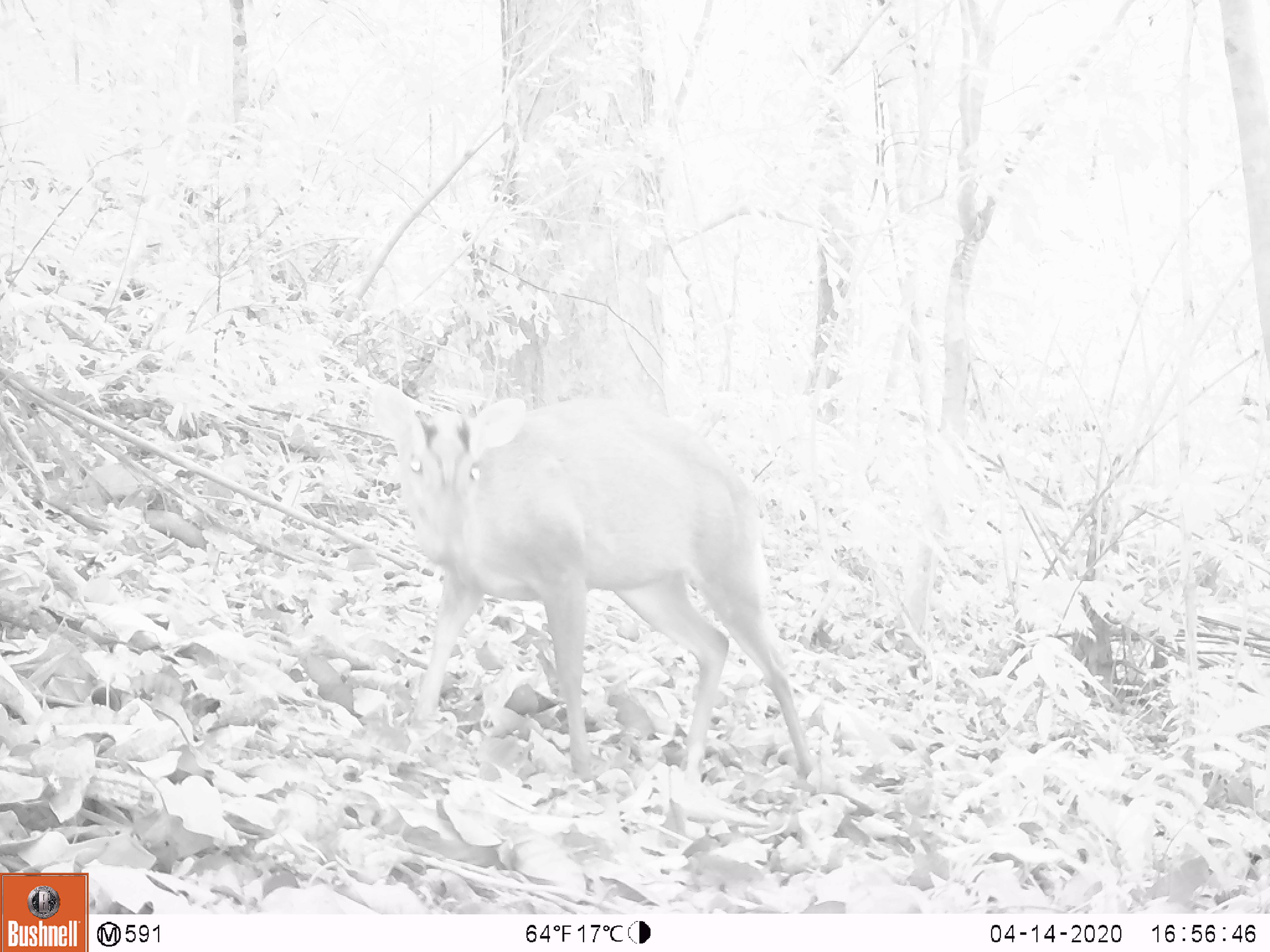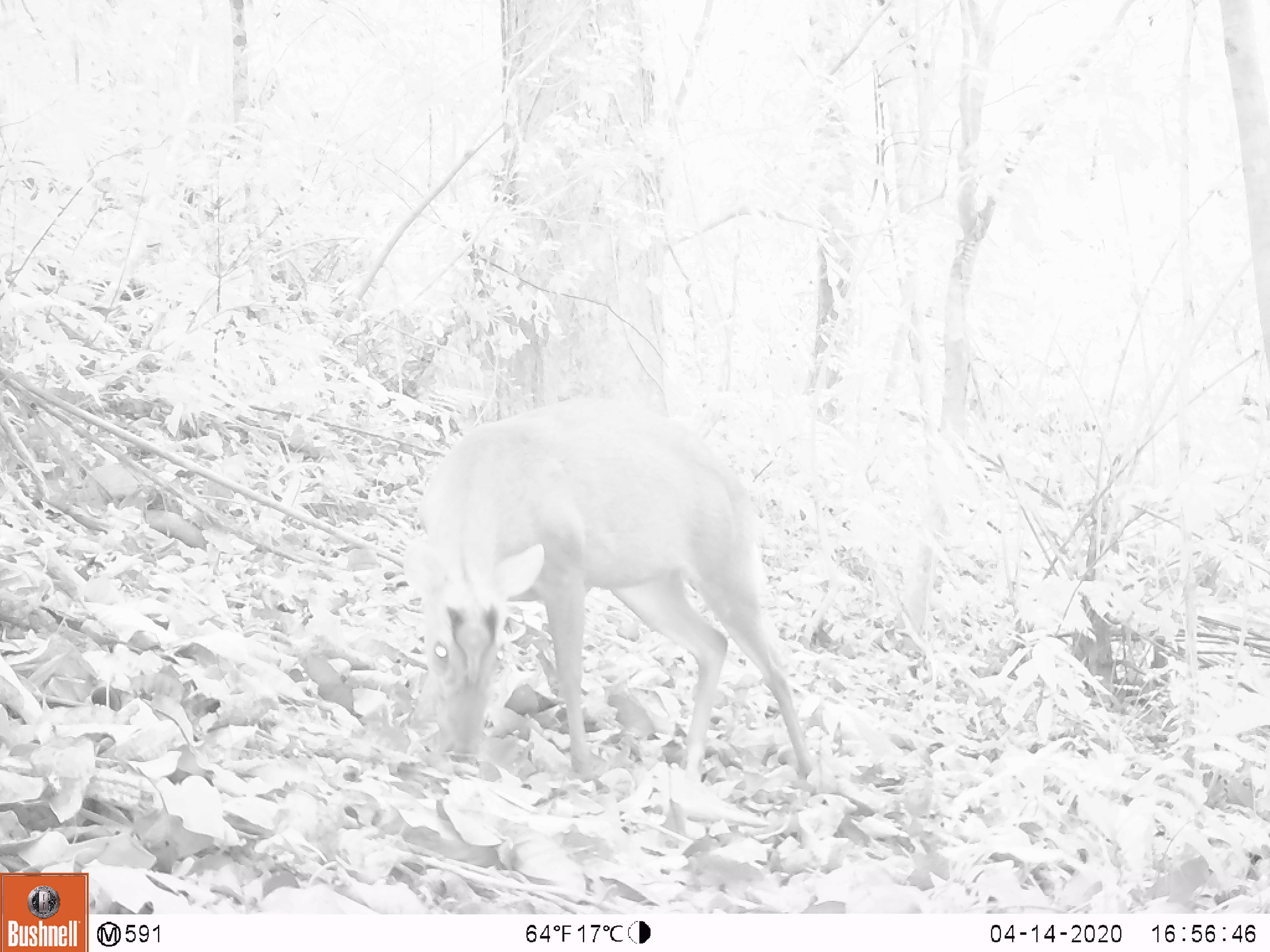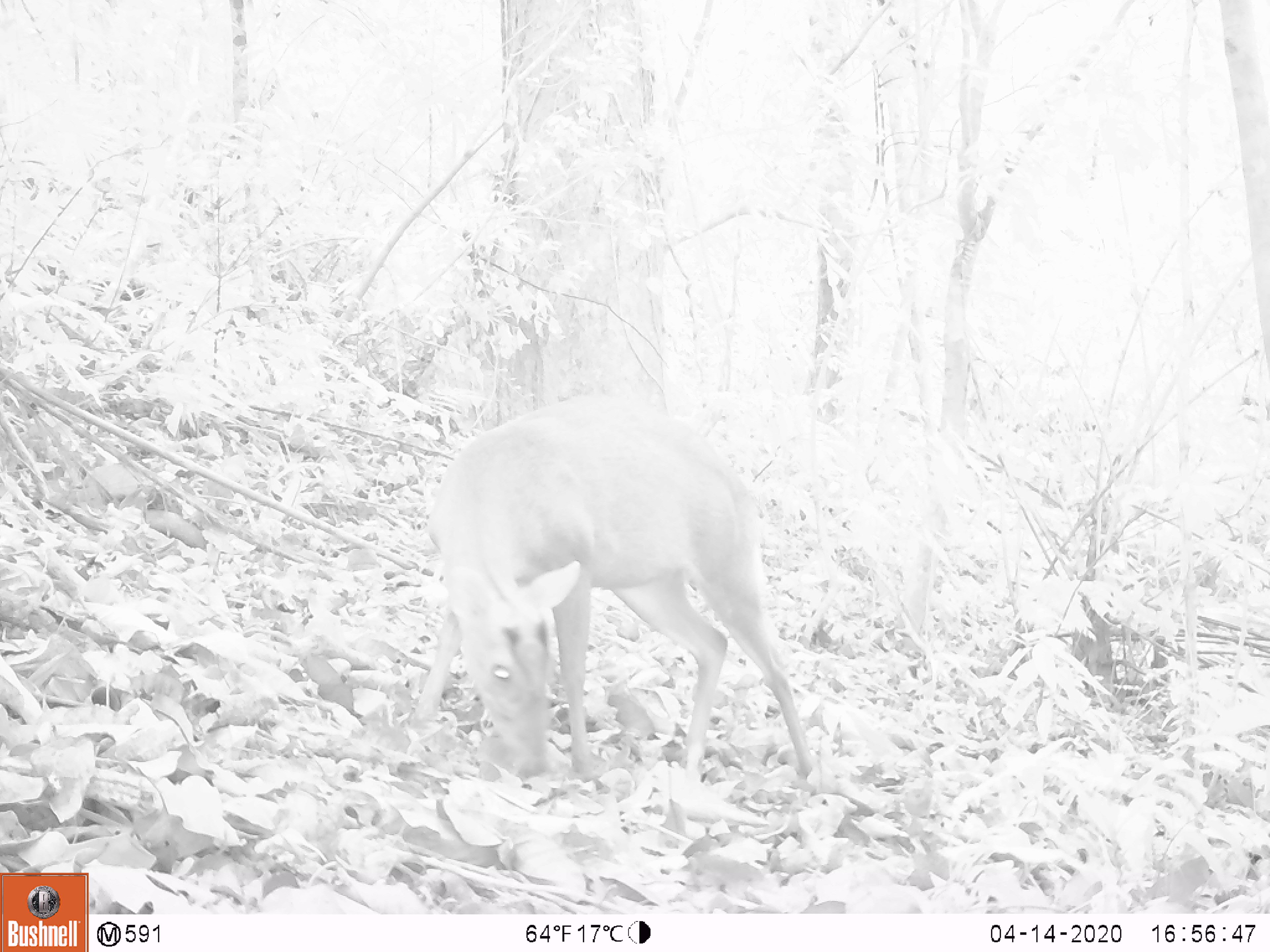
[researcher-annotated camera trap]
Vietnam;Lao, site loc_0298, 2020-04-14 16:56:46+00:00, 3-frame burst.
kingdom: Animalia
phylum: Chordata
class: Mammalia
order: Artiodactyla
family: Cervidae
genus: Muntiacus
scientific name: Muntiacus rooseveltorum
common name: roosevelt's muntjac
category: roosevelts muntjac group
Roosevelts muntjac group (roosevelt's muntjac) (Muntiacus rooseveltorum). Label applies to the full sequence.